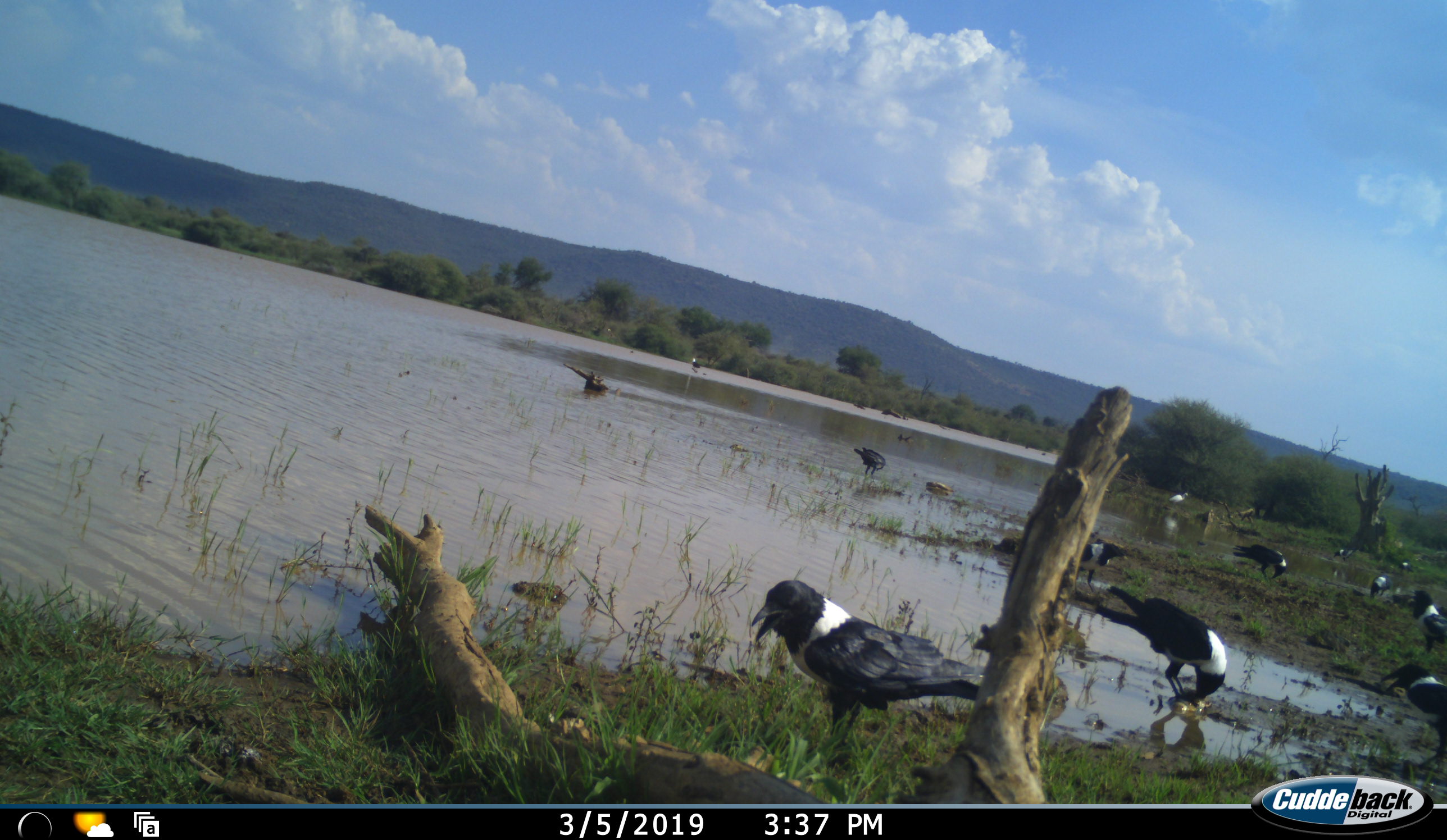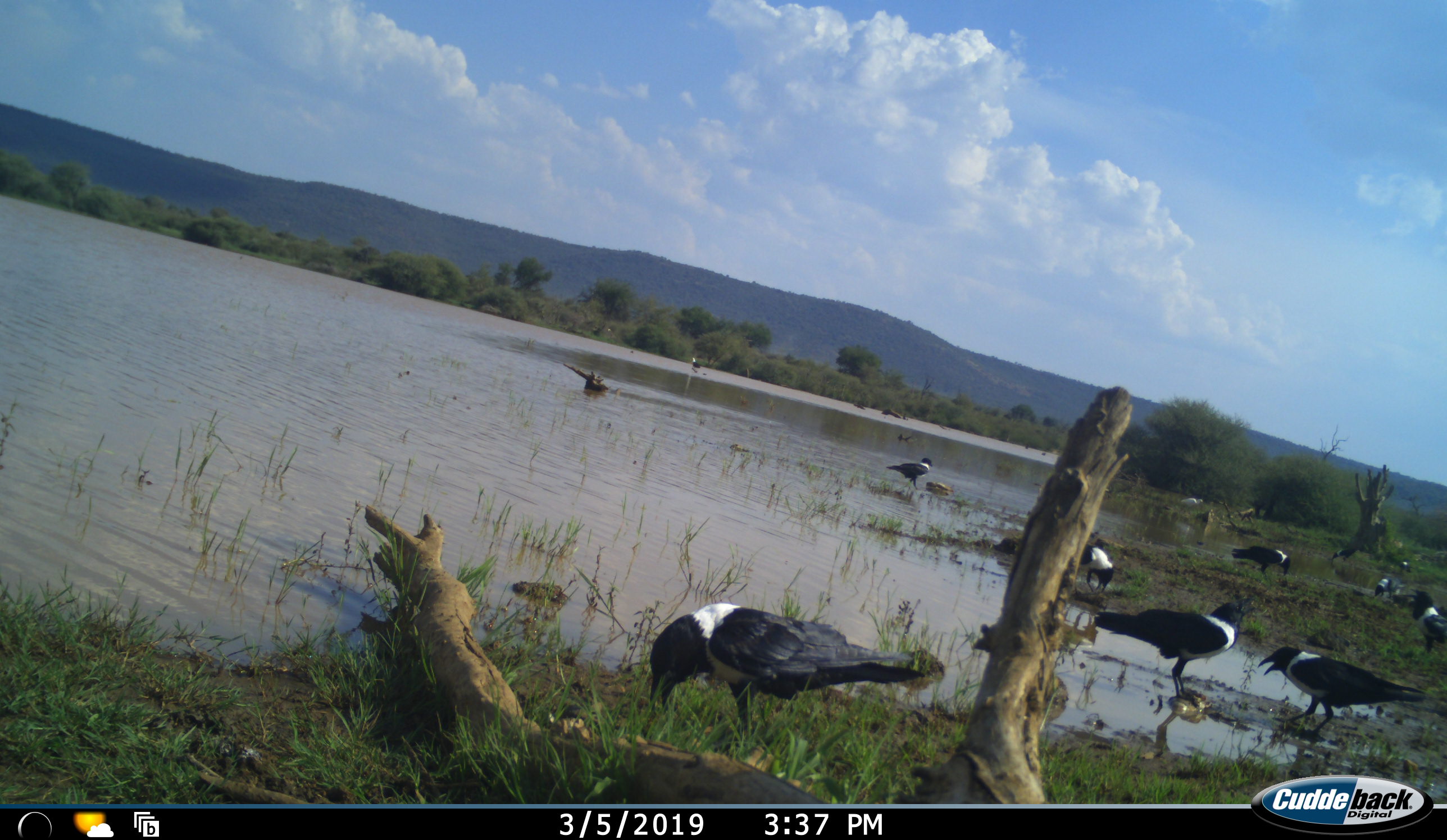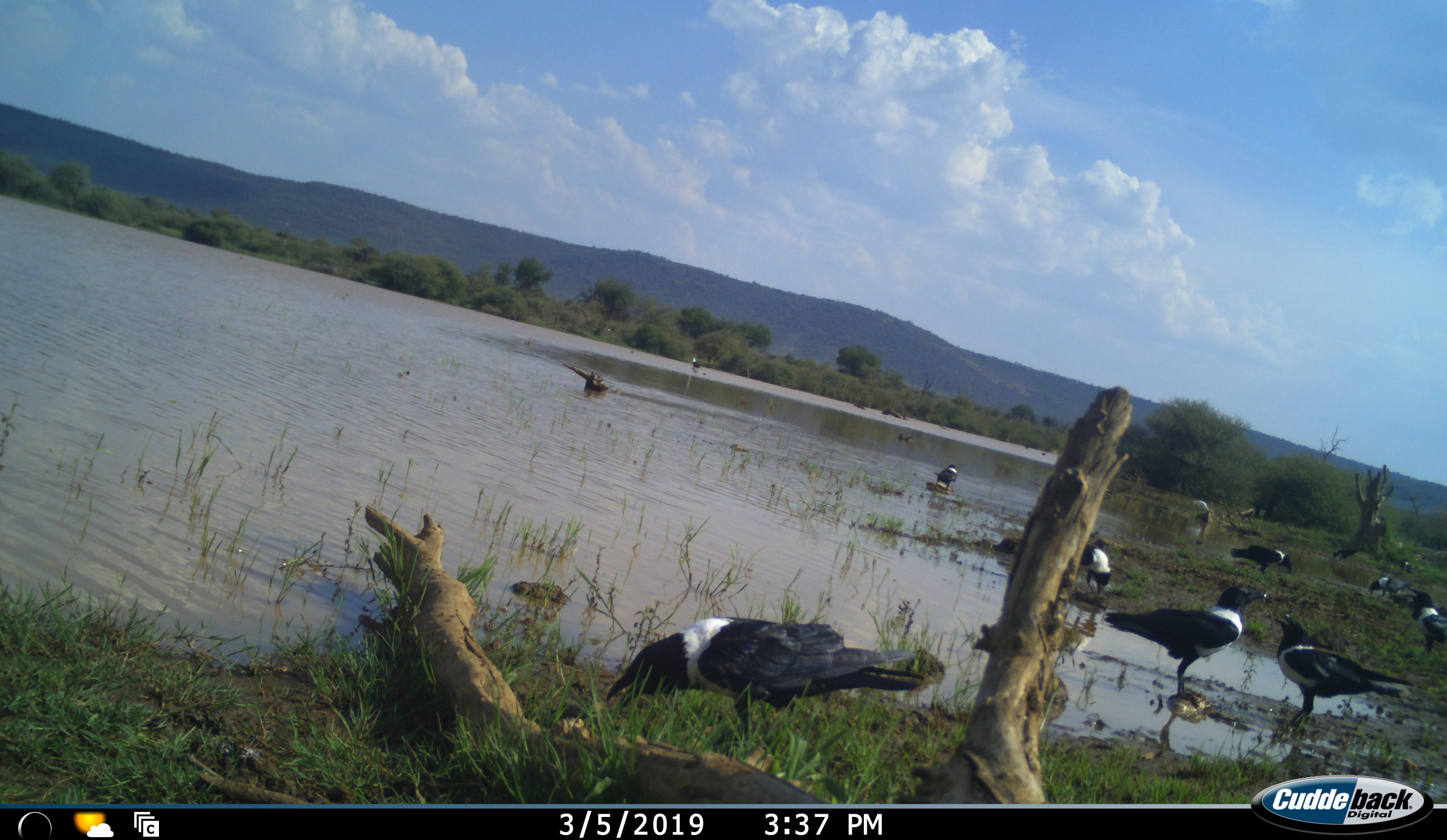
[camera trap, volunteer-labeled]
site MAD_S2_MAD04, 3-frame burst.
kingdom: Animalia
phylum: Chordata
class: Aves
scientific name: Aves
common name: bird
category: birdother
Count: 11-50.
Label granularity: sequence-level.